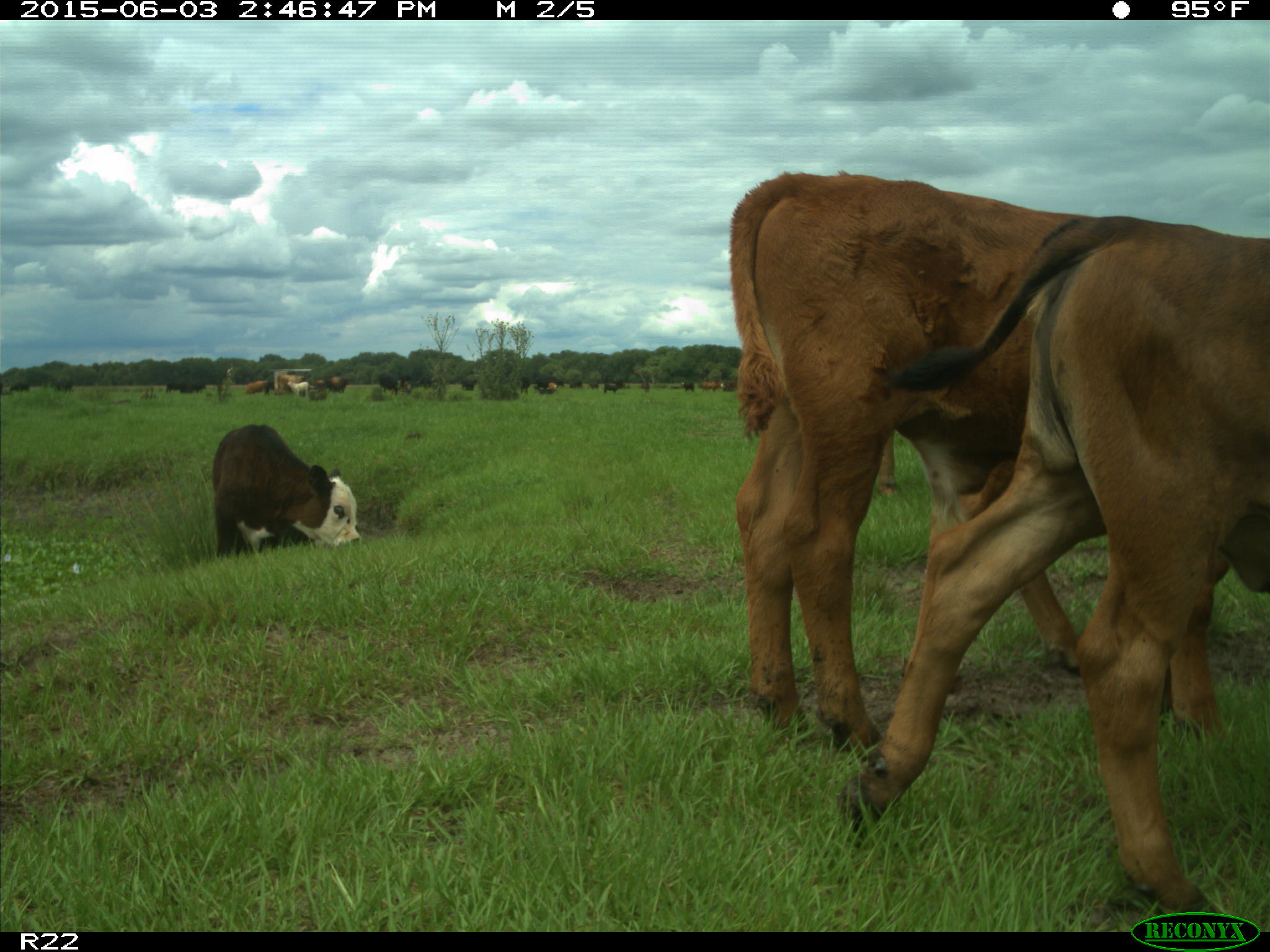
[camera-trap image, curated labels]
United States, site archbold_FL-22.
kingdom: Animalia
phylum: Chordata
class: Mammalia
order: Artiodactyla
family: Bovidae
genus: Bos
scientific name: Bos taurus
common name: domestic cow